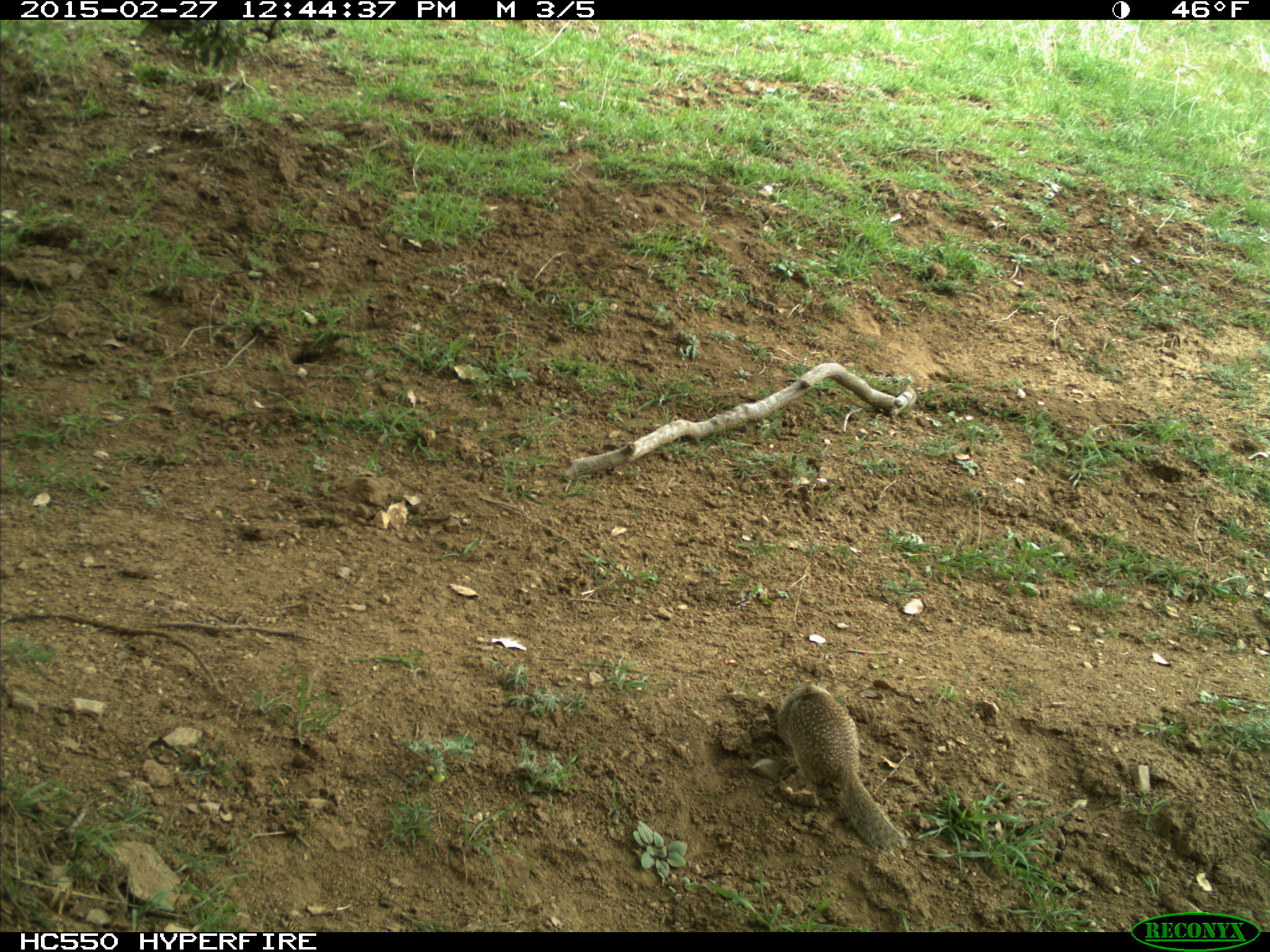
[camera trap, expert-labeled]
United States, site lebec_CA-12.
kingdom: Animalia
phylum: Chordata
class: Mammalia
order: Rodentia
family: Sciuridae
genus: Otospermophilus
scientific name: Otospermophilus beecheyi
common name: california ground squirrel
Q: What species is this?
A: Otospermophilus beecheyi (california ground squirrel).